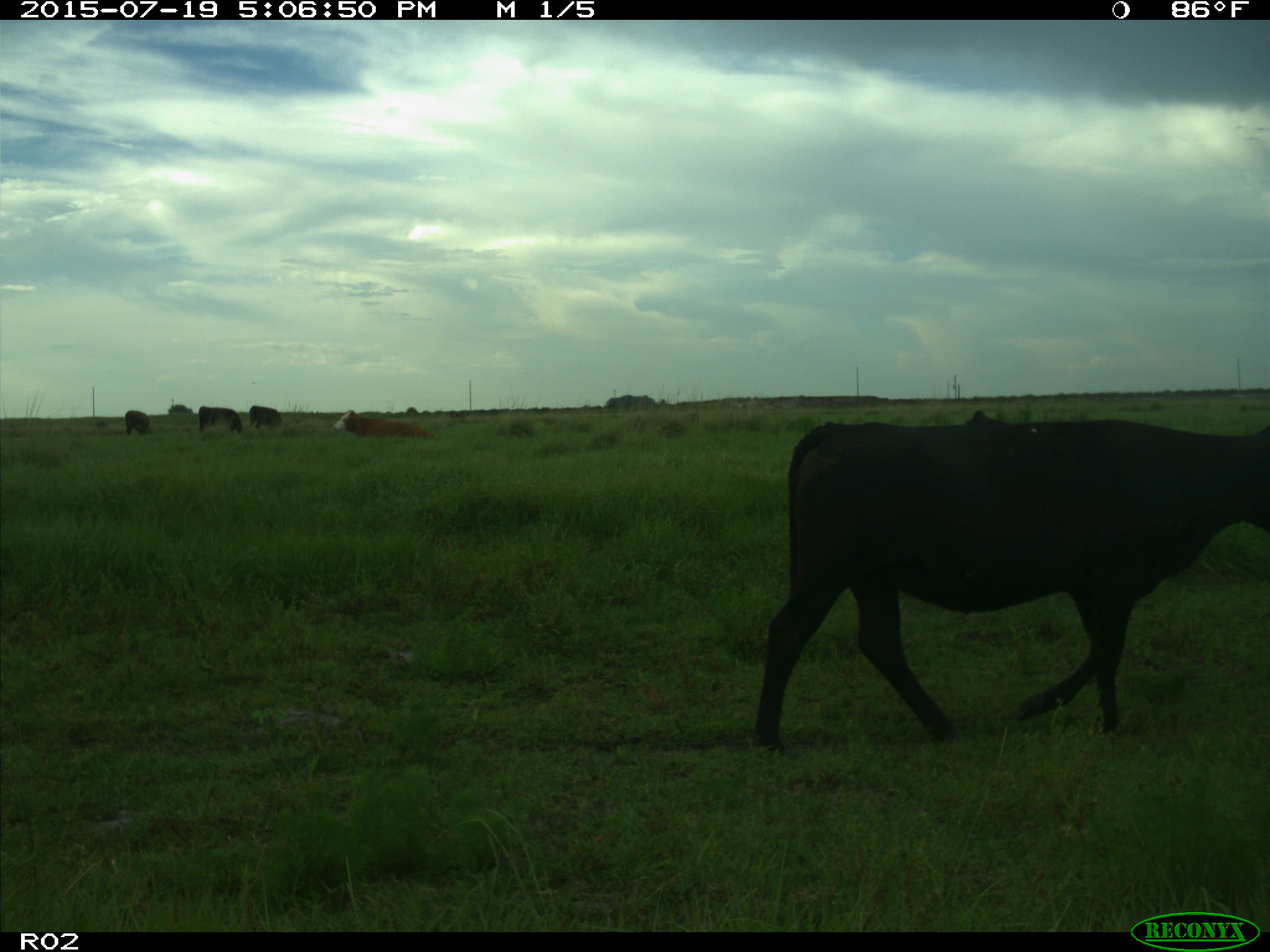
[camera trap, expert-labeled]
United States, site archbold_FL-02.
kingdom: Animalia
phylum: Chordata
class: Mammalia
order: Artiodactyla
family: Bovidae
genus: Bos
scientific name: Bos taurus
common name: domestic cow